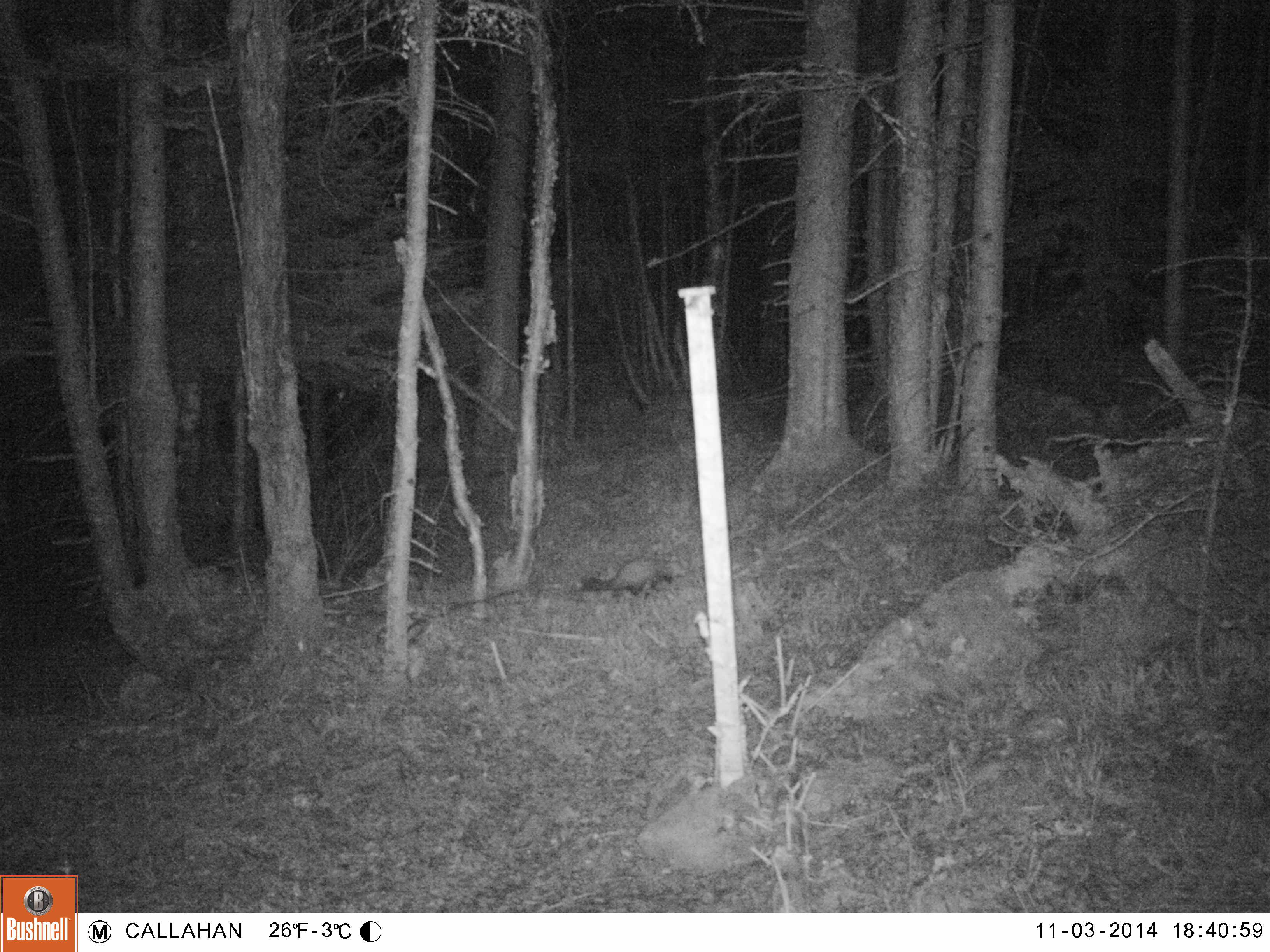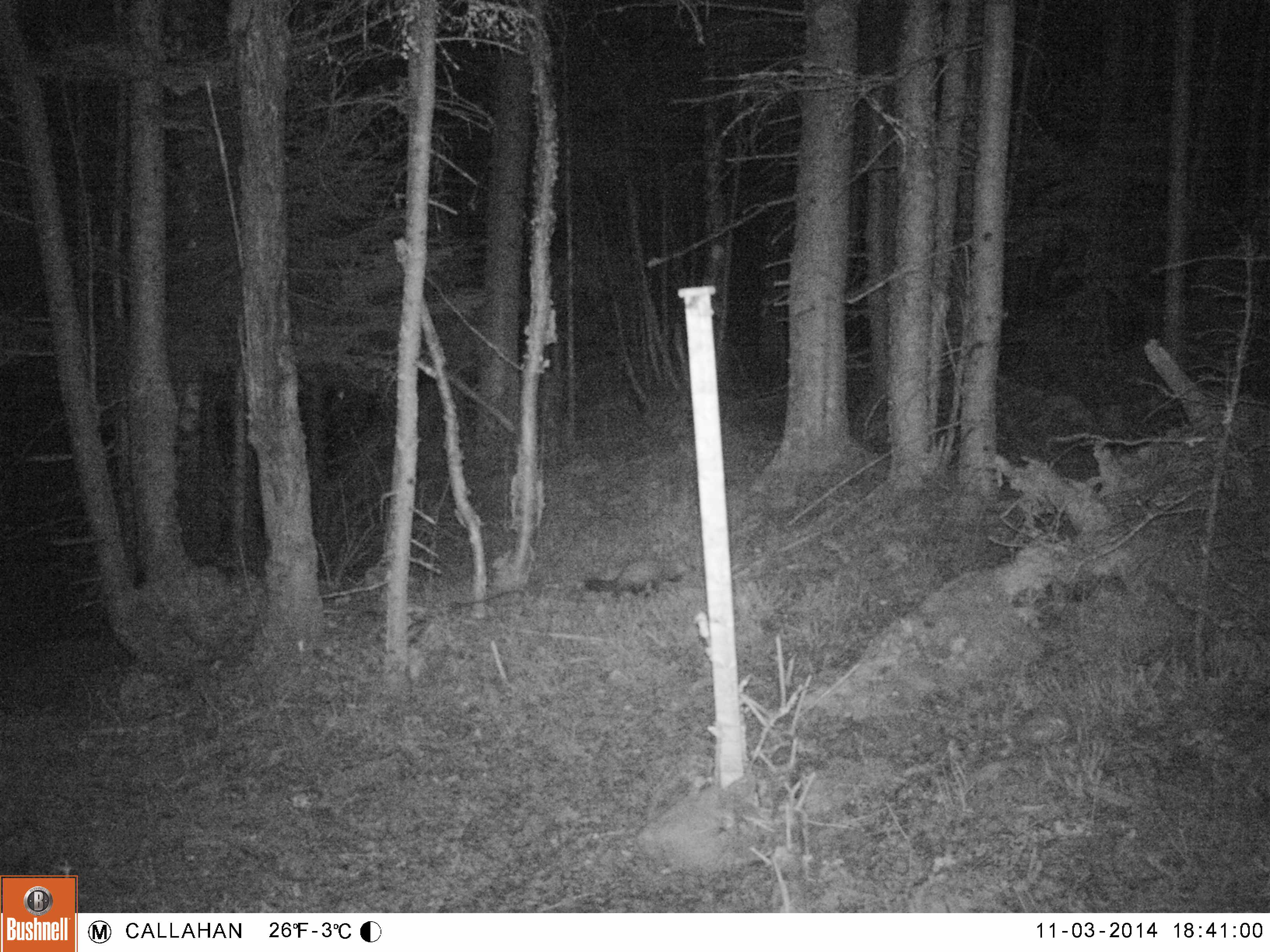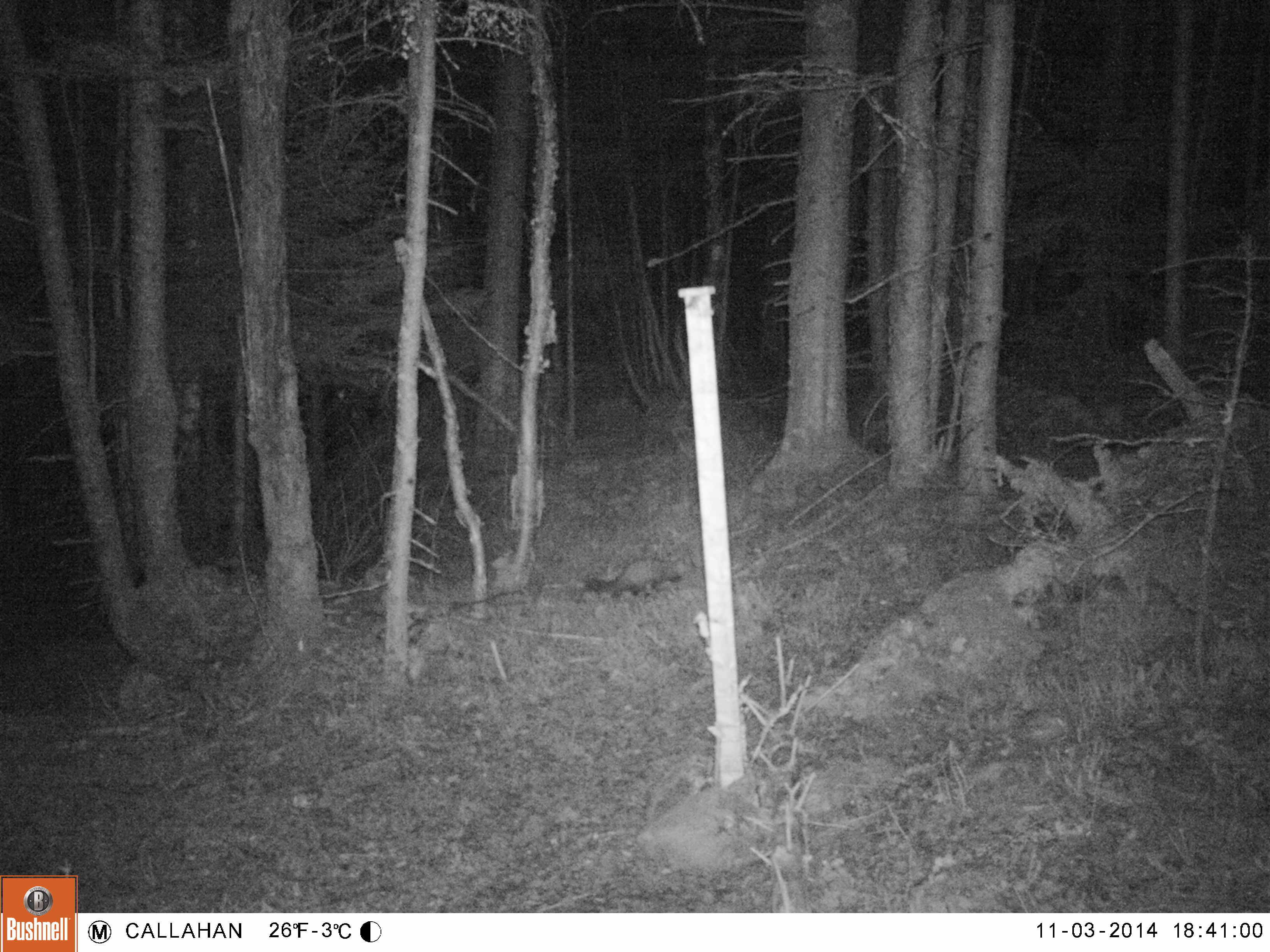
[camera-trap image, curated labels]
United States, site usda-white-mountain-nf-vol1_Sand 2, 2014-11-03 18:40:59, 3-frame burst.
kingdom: Animalia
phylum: Chordata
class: Mammalia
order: Carnivora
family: Mustelidae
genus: Martes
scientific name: Martes americana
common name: american marten